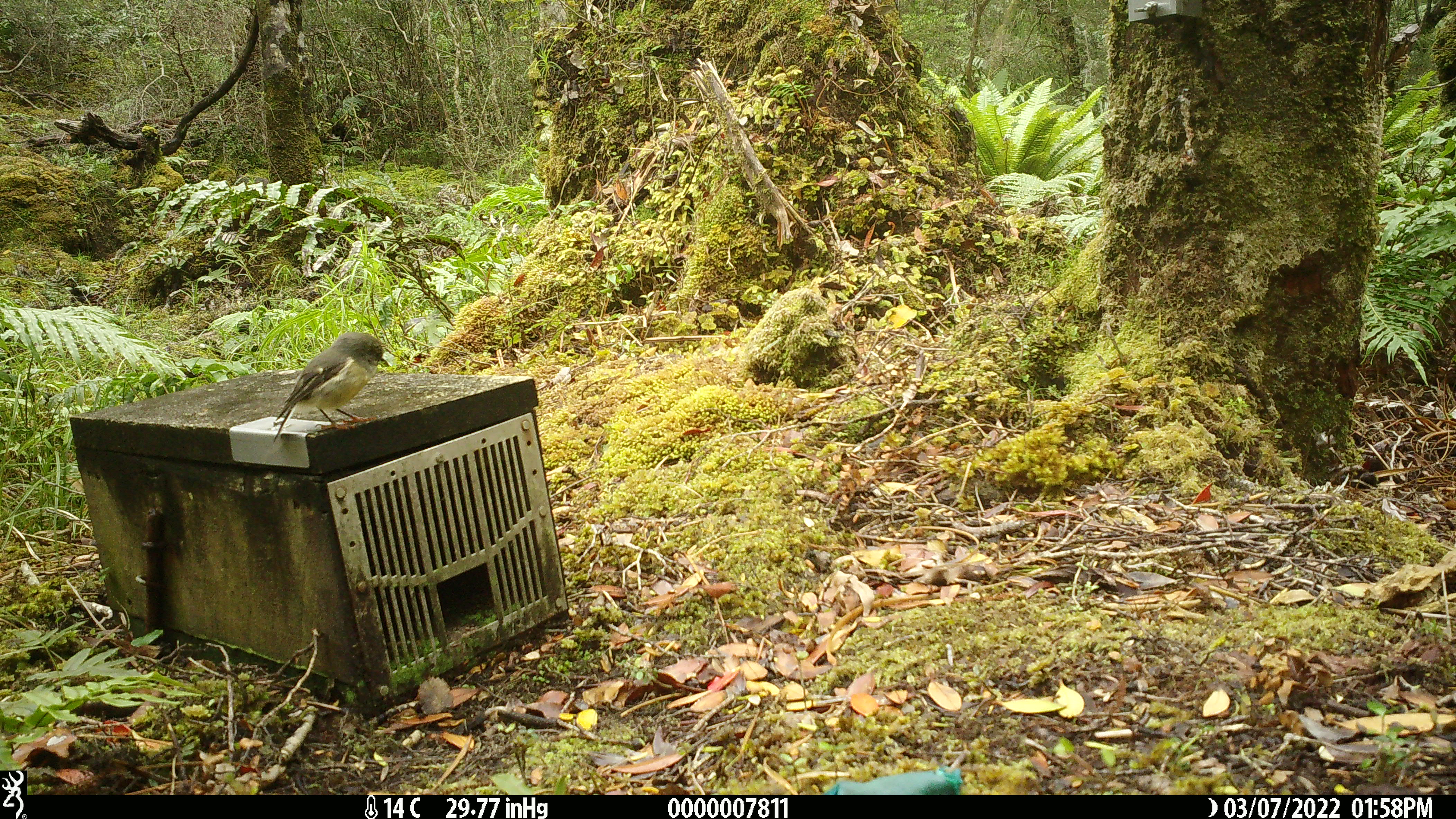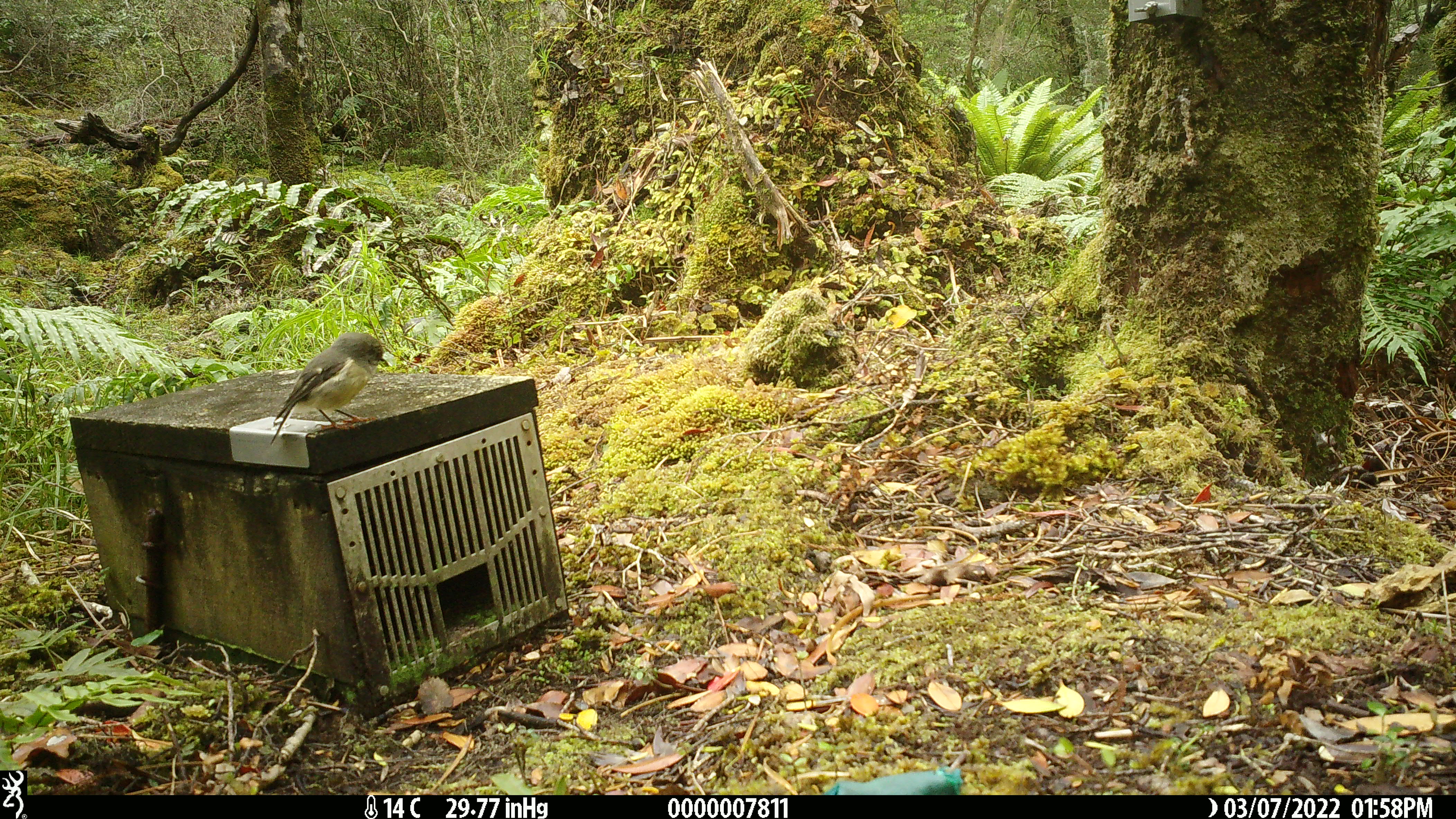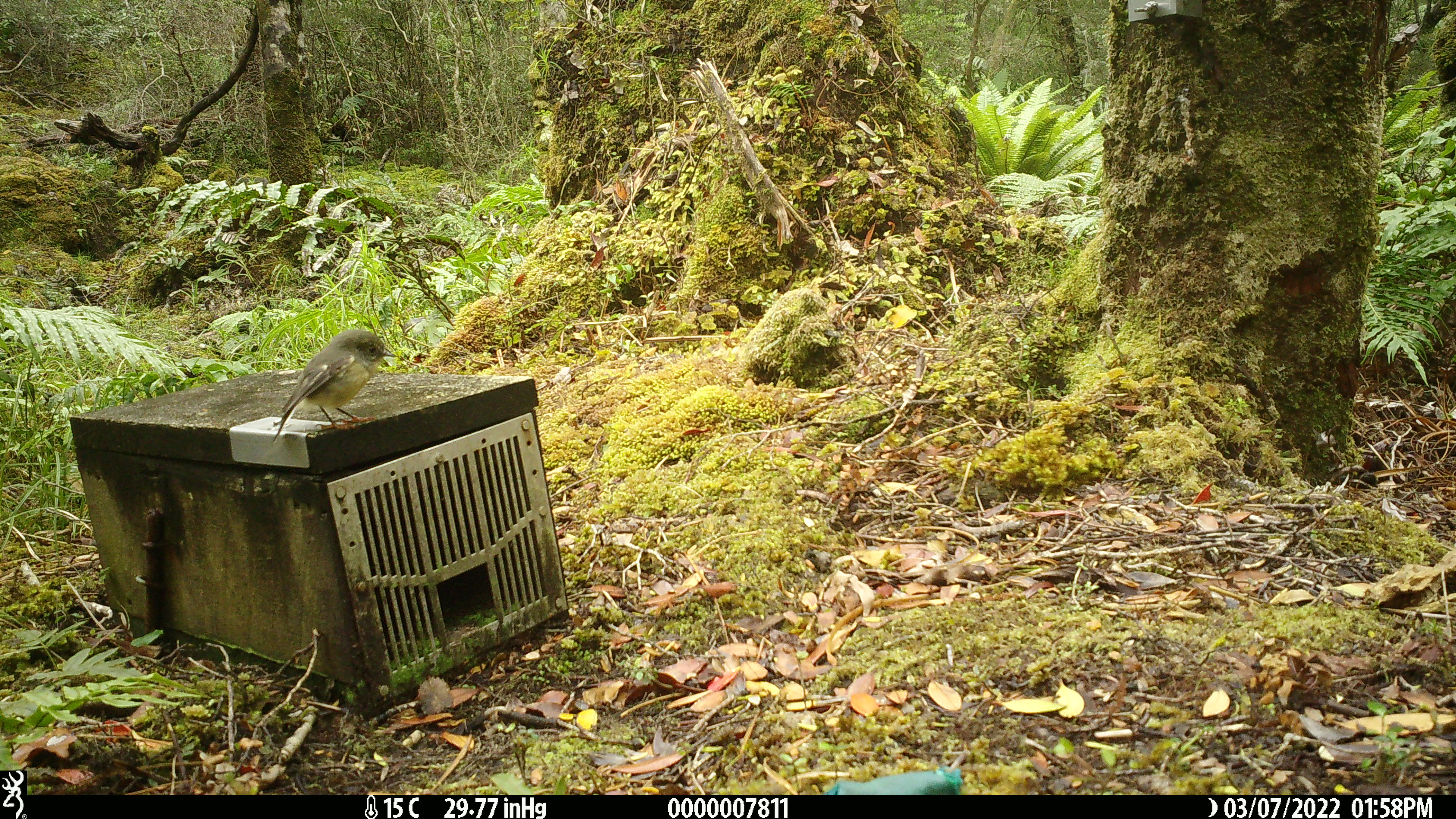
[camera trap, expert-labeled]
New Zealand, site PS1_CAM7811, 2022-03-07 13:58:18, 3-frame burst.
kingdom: Animalia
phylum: Chordata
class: Aves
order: Passeriformes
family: Petroicidae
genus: Petroica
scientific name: Petroica macrocephala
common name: tomtit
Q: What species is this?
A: Tomtit (Petroica macrocephala).